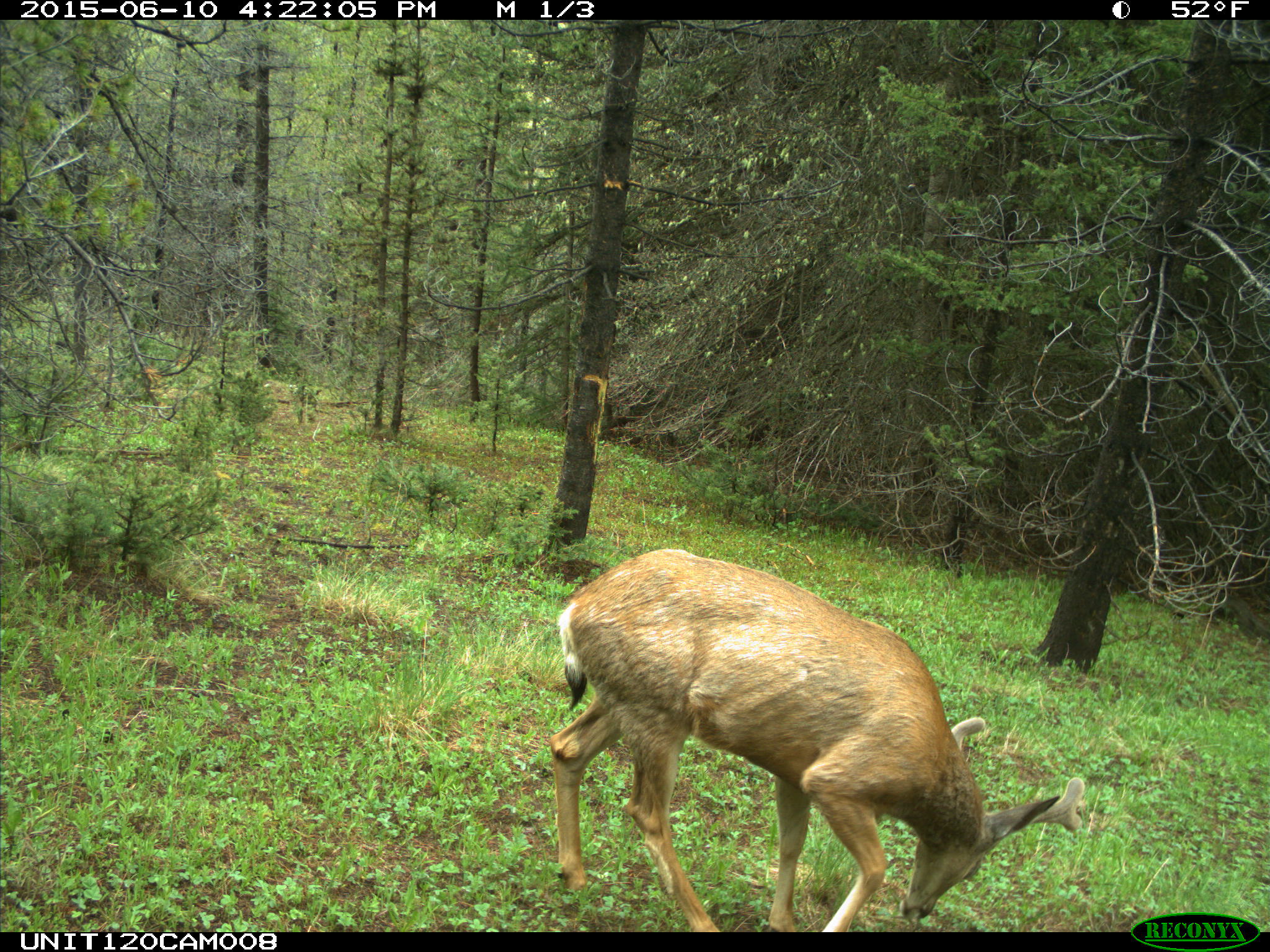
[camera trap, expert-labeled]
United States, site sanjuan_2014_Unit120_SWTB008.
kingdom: Animalia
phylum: Chordata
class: Mammalia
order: Artiodactyla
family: Cervidae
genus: Odocoileus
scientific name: Odocoileus hemionus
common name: mule deer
Odocoileus hemionus (mule deer).